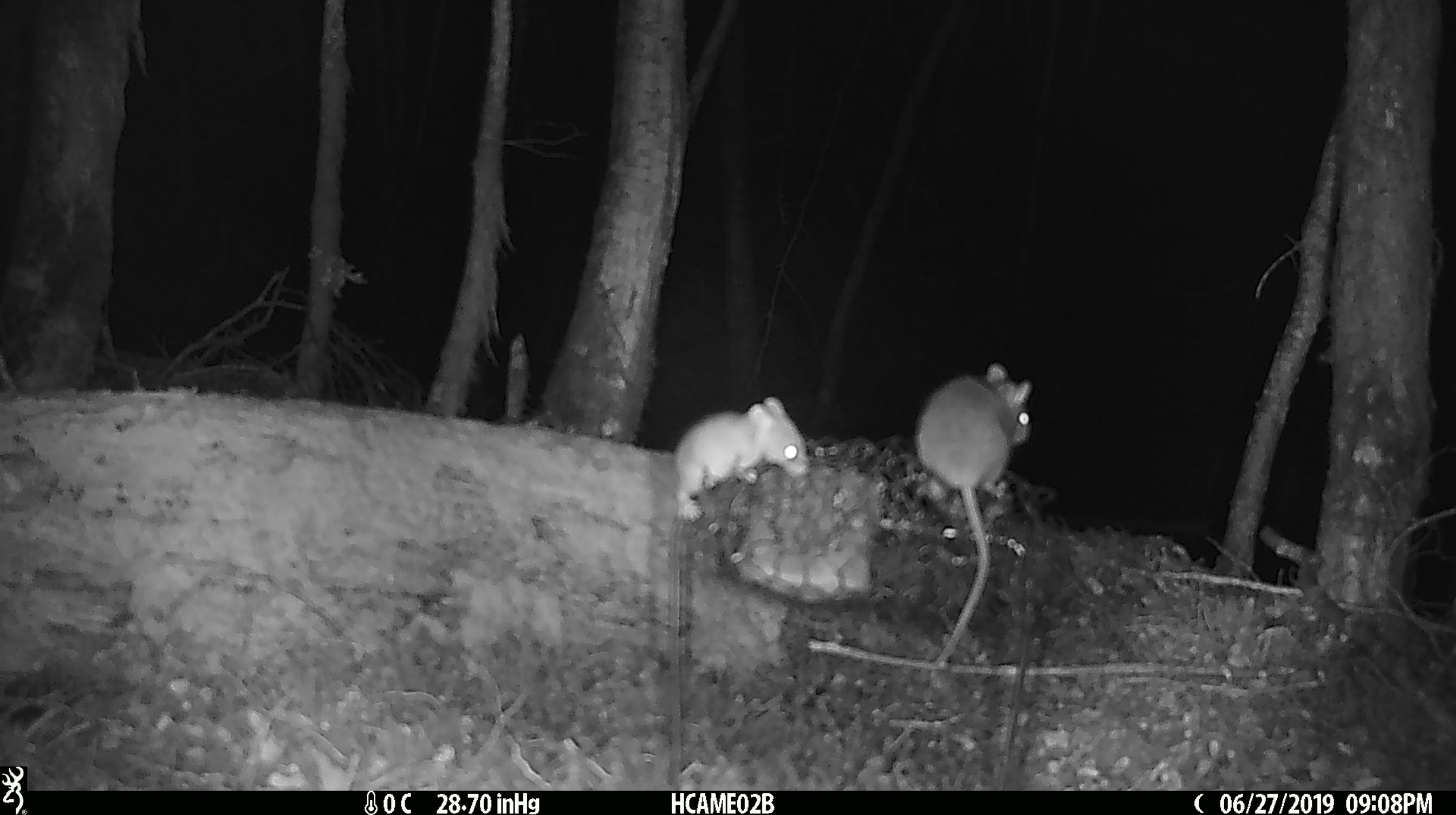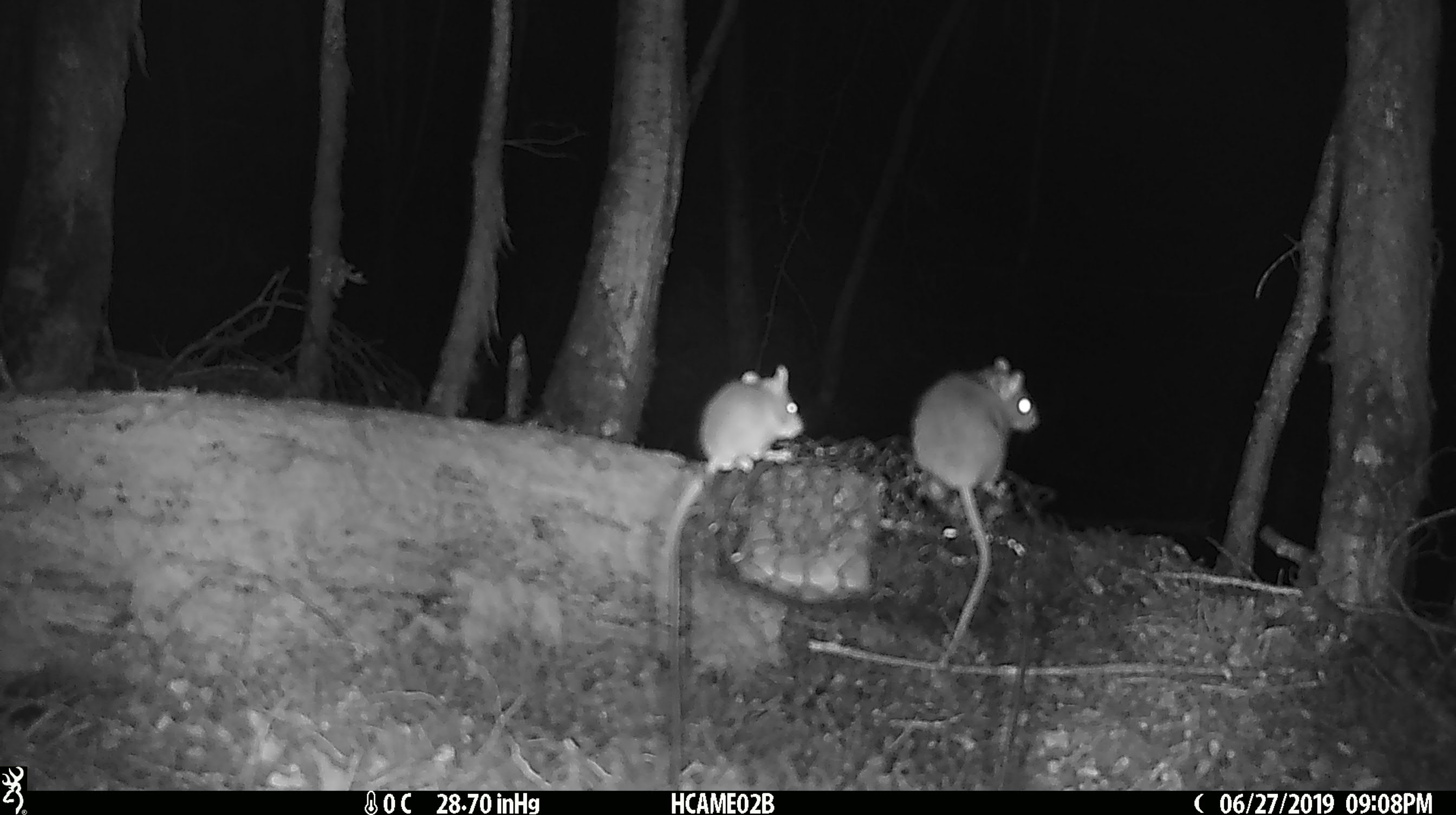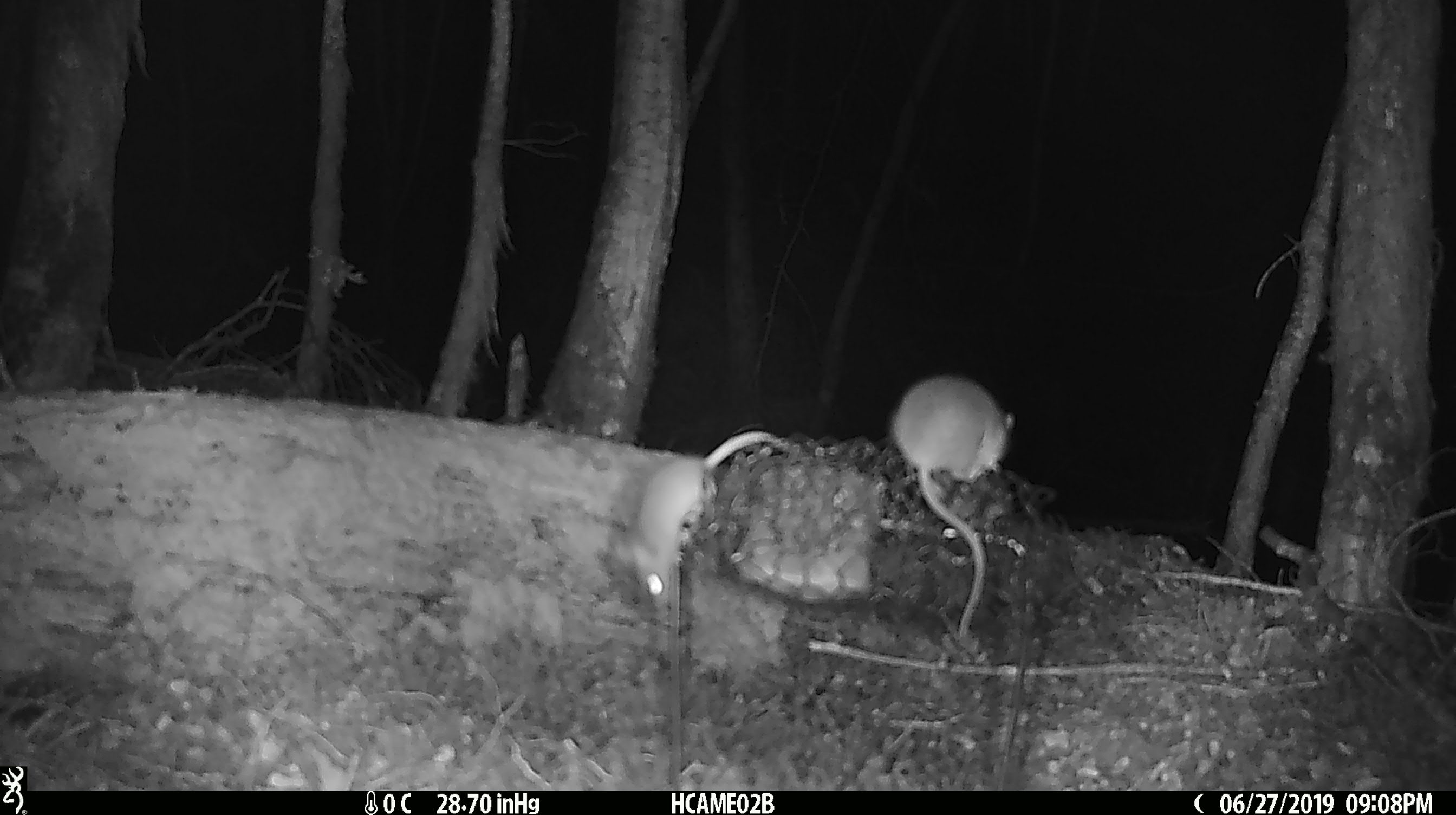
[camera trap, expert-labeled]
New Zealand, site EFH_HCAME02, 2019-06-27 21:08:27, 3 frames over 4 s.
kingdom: Animalia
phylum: Chordata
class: Mammalia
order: Rodentia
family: Muridae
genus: Mus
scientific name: Mus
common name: mouse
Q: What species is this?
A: Mouse (Mus).